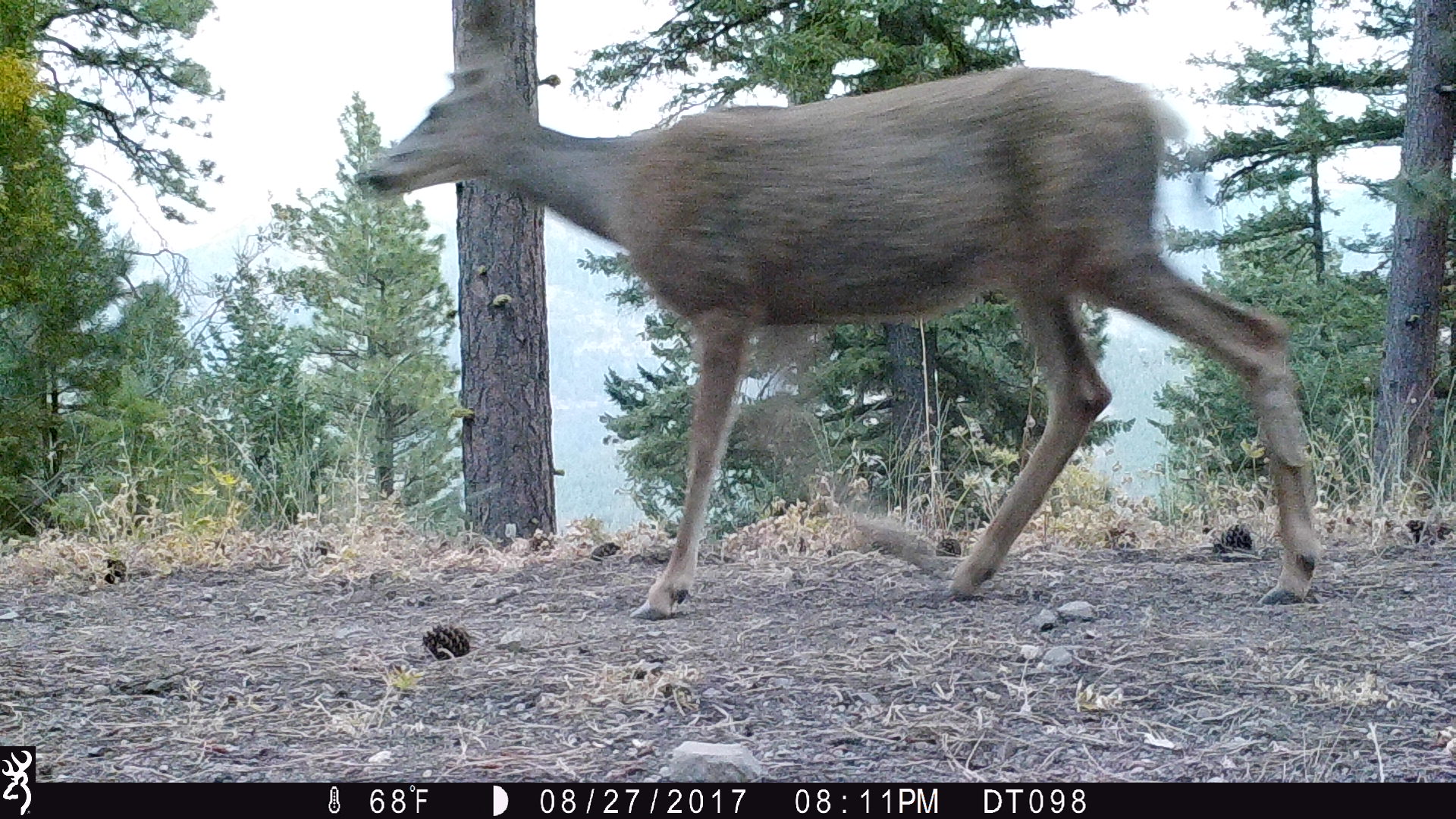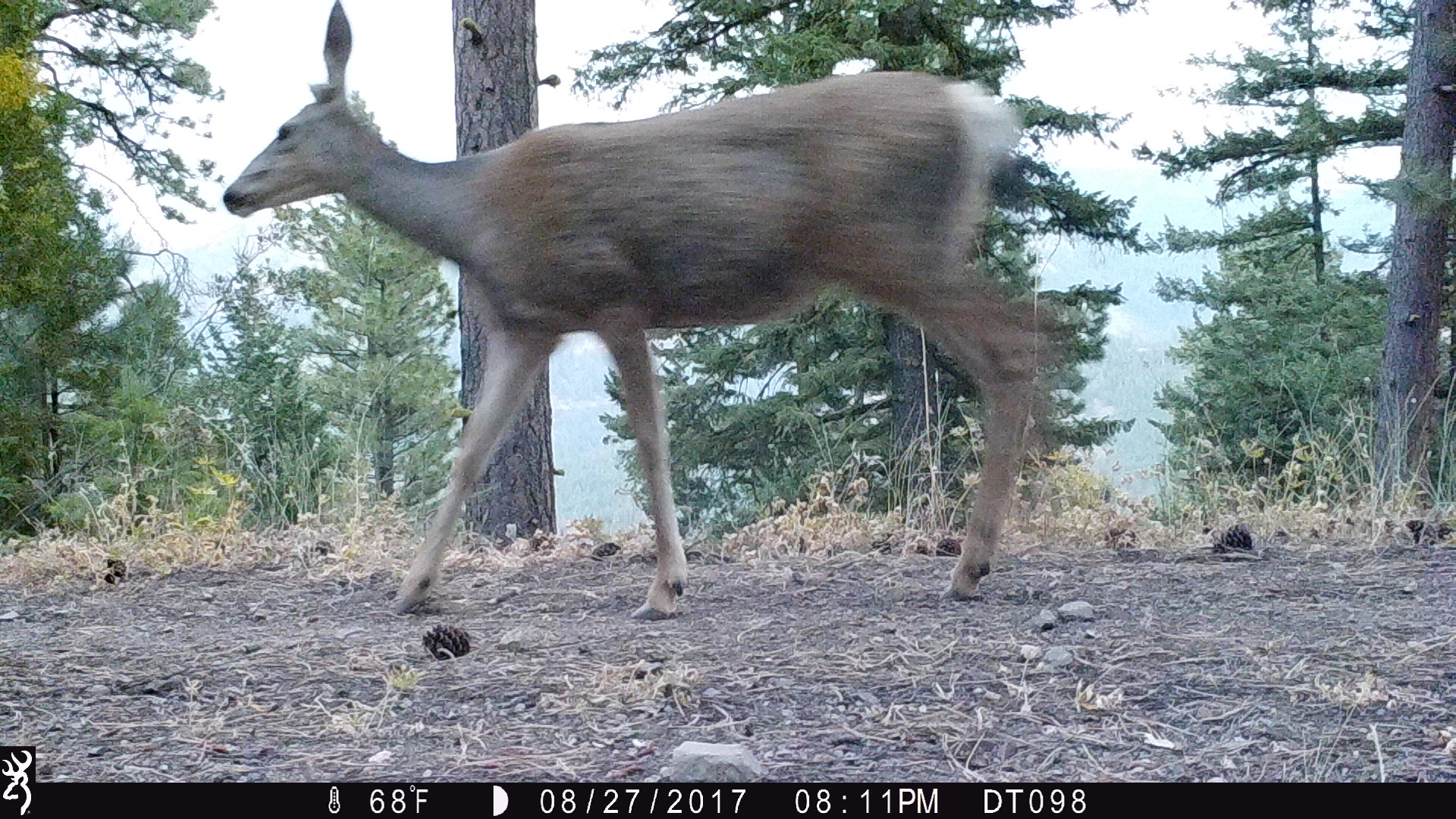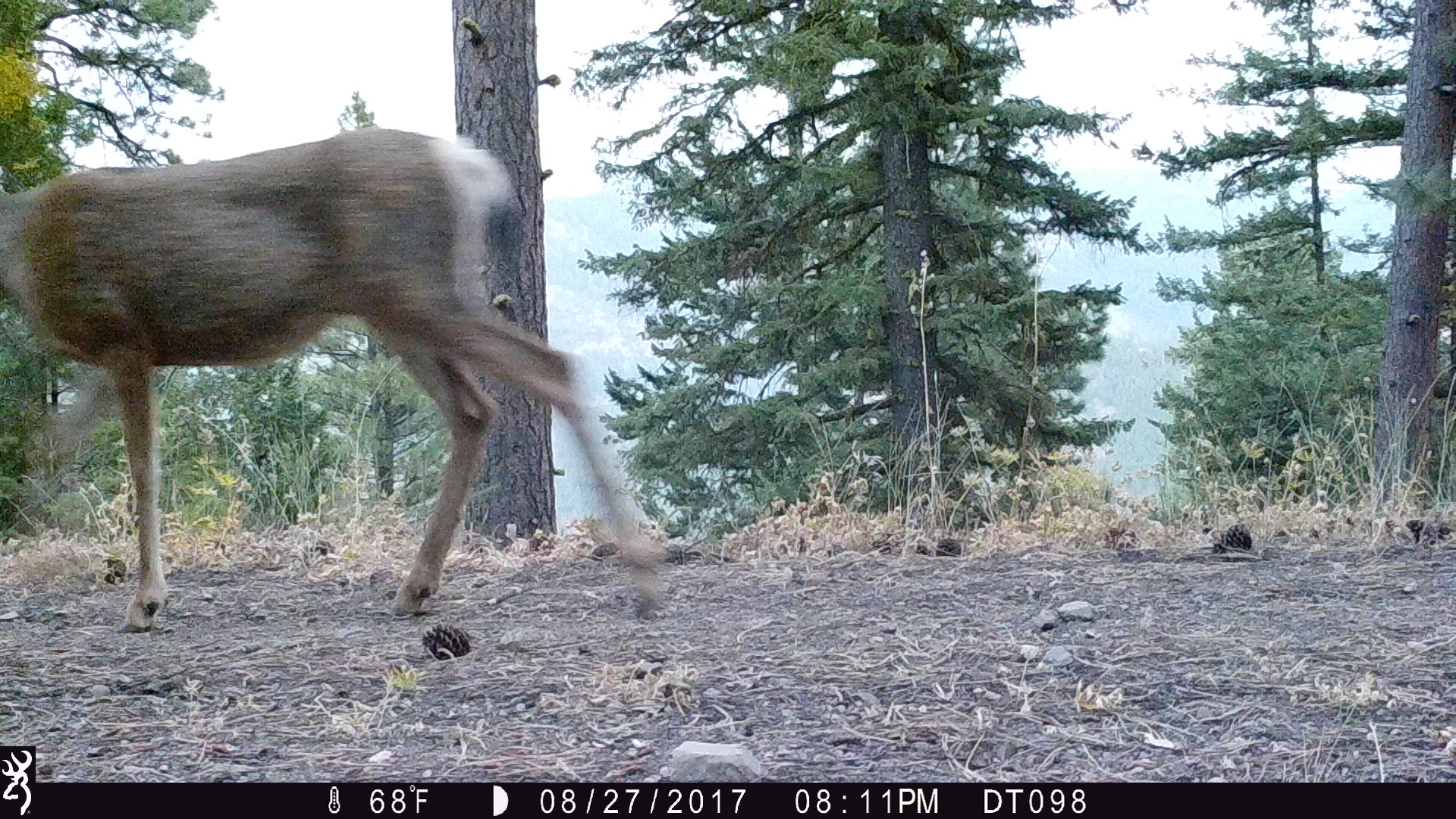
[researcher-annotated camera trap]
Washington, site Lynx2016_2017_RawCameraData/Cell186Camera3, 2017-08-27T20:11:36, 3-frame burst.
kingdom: Animalia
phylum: Chordata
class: Mammalia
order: Artiodactyla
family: Cervidae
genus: Odocoileus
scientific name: Odocoileus hemionus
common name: mule deer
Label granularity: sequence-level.